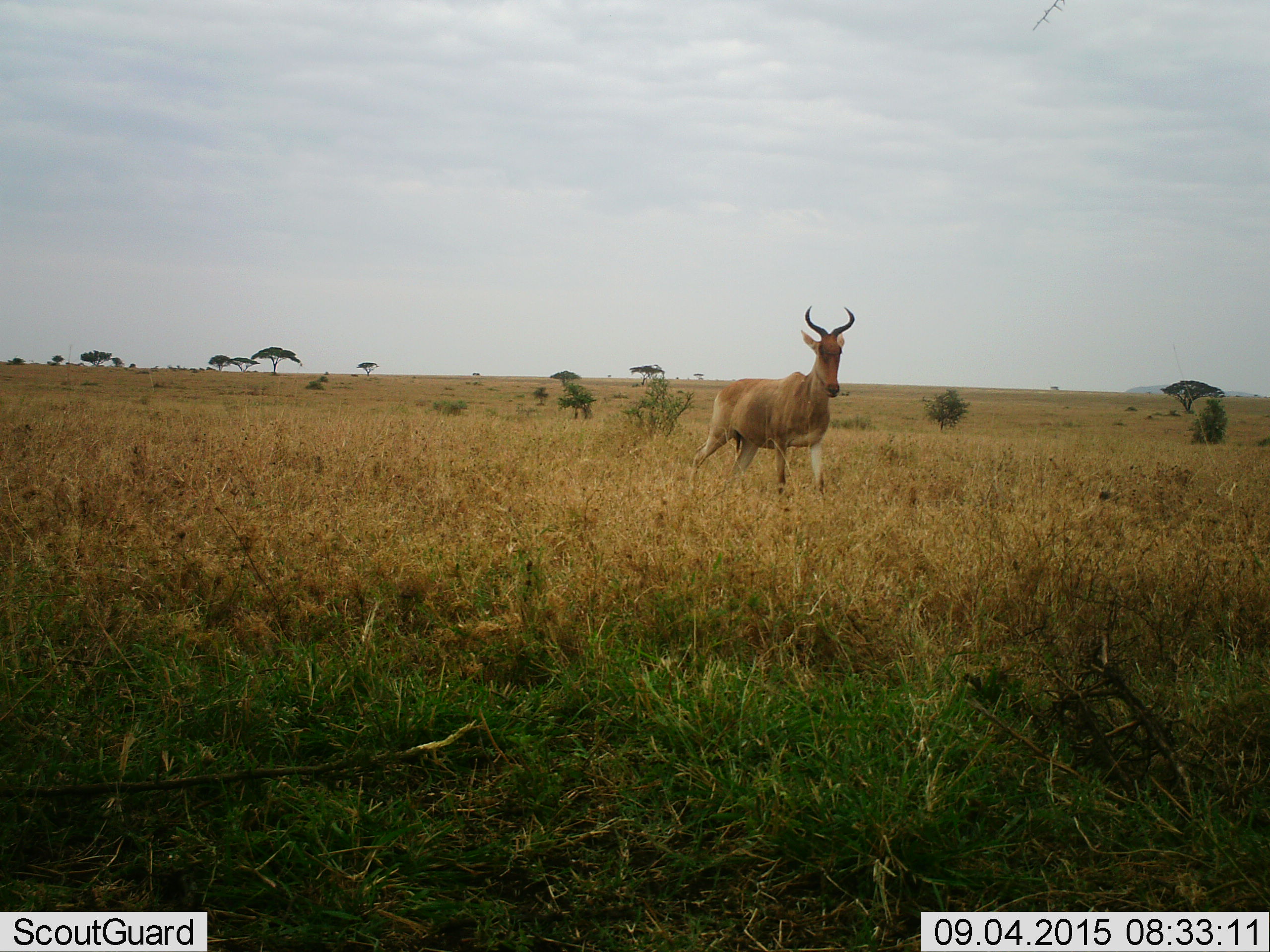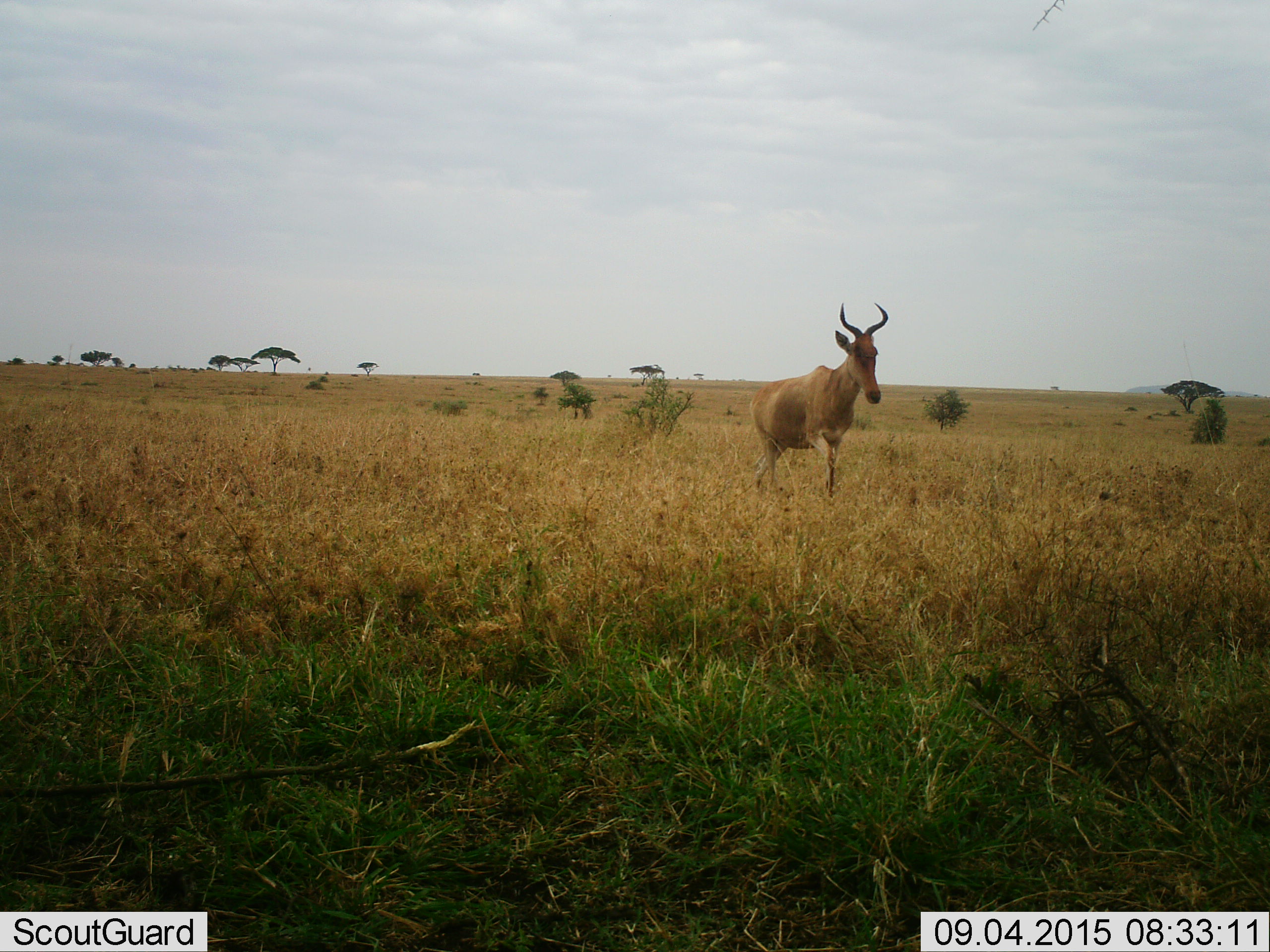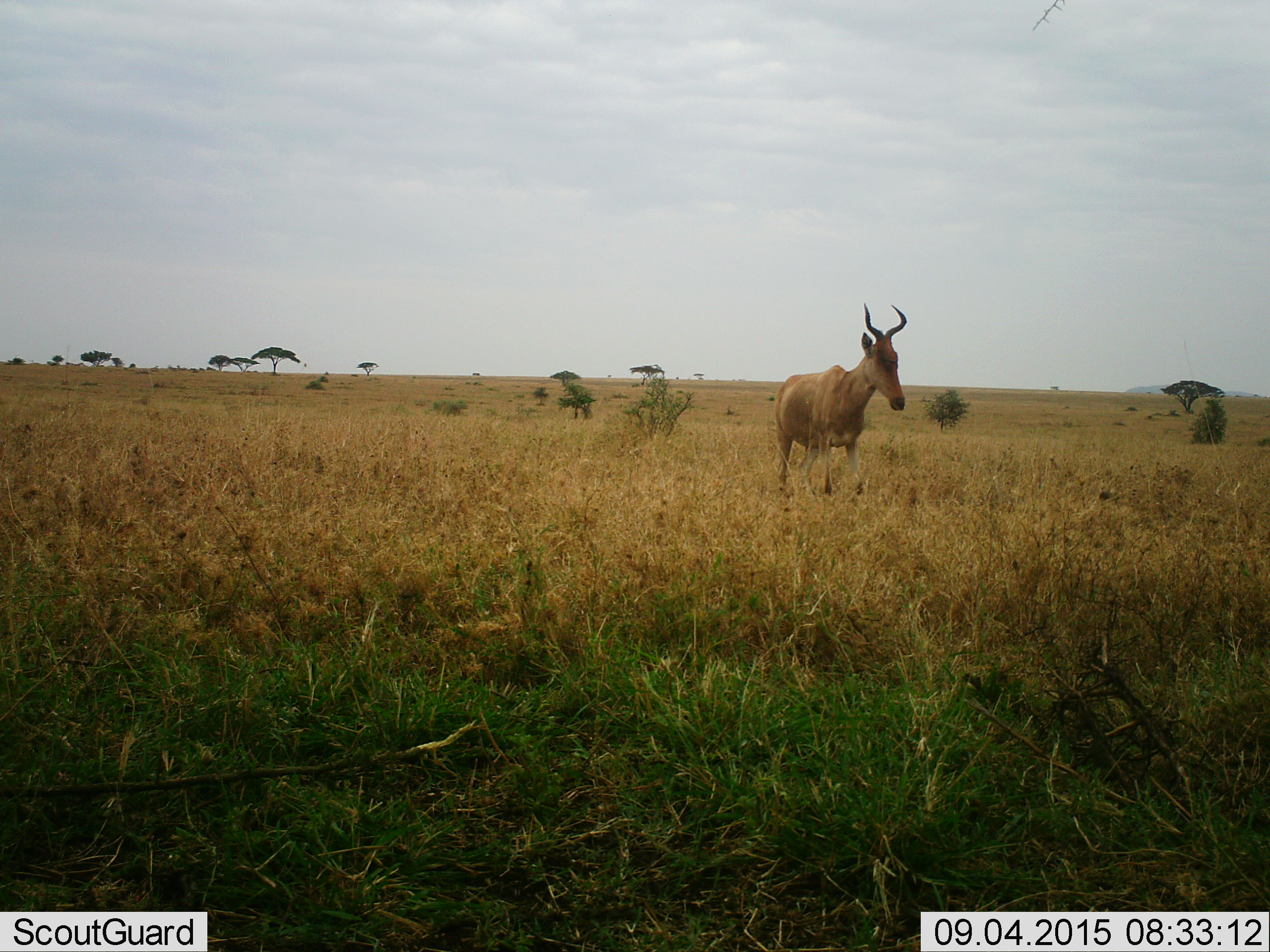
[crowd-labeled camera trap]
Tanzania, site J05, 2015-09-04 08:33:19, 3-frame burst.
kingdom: Animalia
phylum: Chordata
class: Mammalia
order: Artiodactyla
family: Bovidae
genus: Alcelaphus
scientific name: Alcelaphus buselaphus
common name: hartebeest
Hartebeest (Alcelaphus buselaphus), count 1. Behavior (volunteer vote fractions): standing 62%, resting 0%, moving 50%, interacting 0%. Young present (vote fraction): 0%. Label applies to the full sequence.